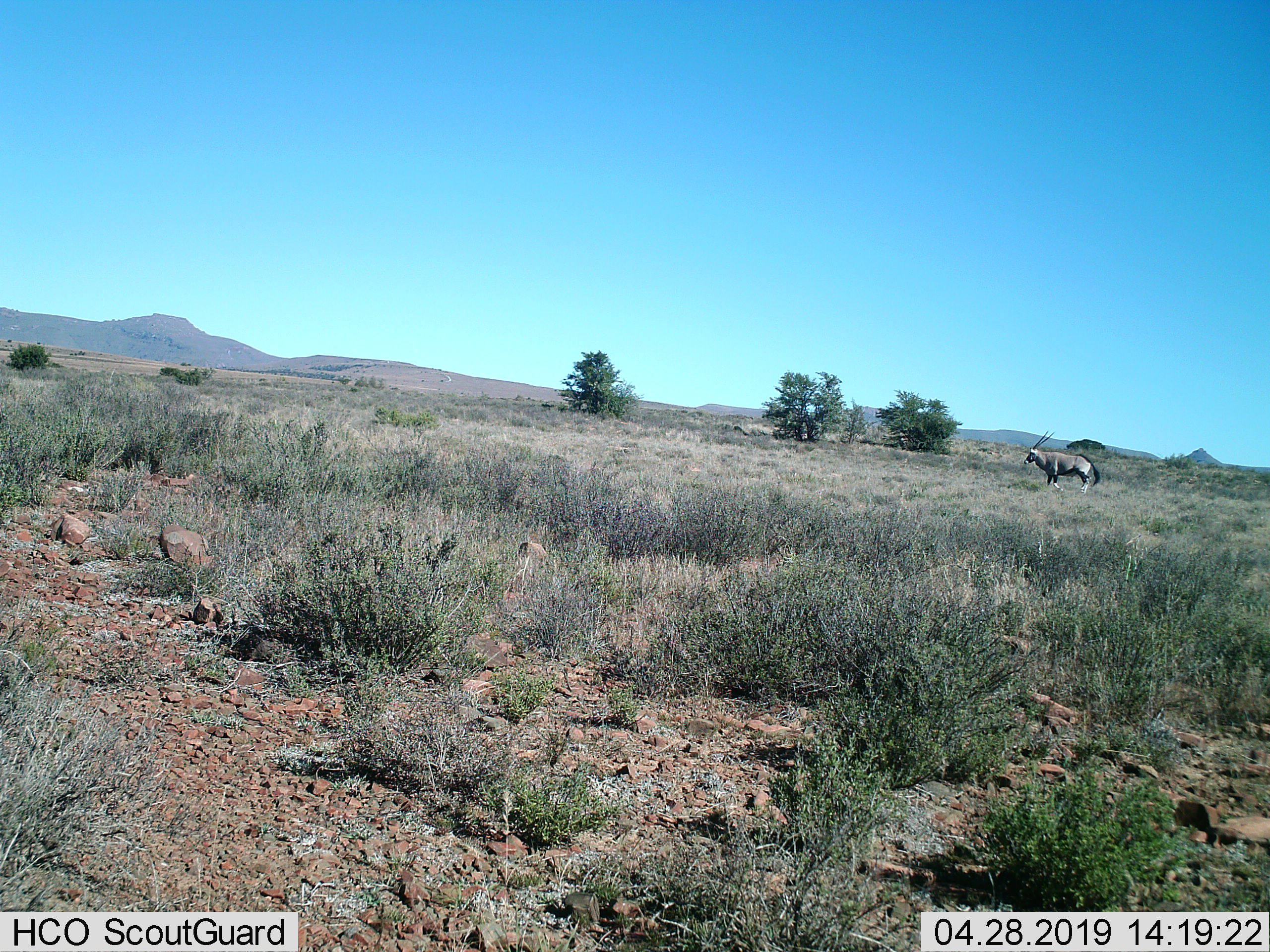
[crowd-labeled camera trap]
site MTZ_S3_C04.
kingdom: Animalia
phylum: Chordata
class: Mammalia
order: Artiodactyla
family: Bovidae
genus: Oryx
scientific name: Oryx gazella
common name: gemsbok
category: oryx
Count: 1.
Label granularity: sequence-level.